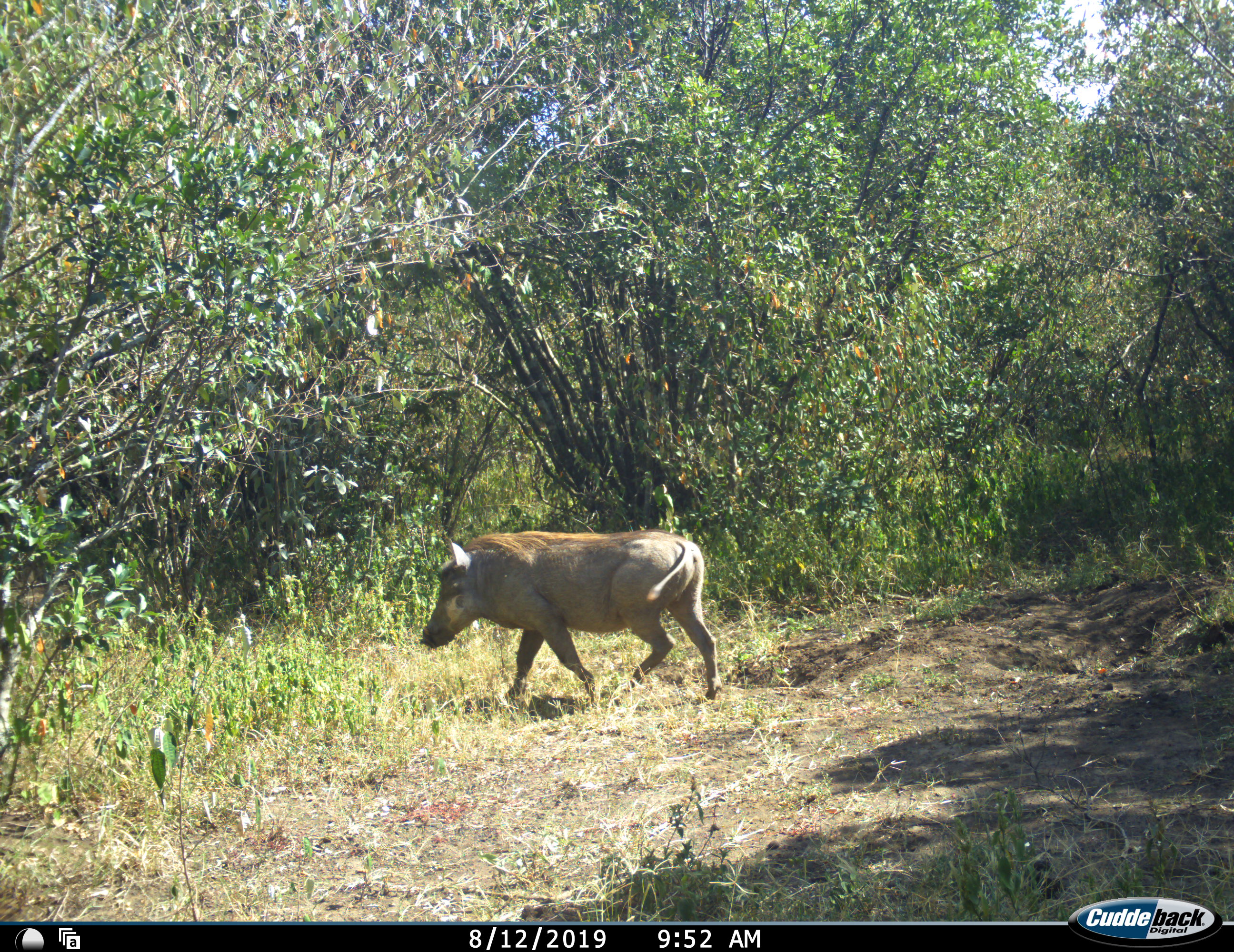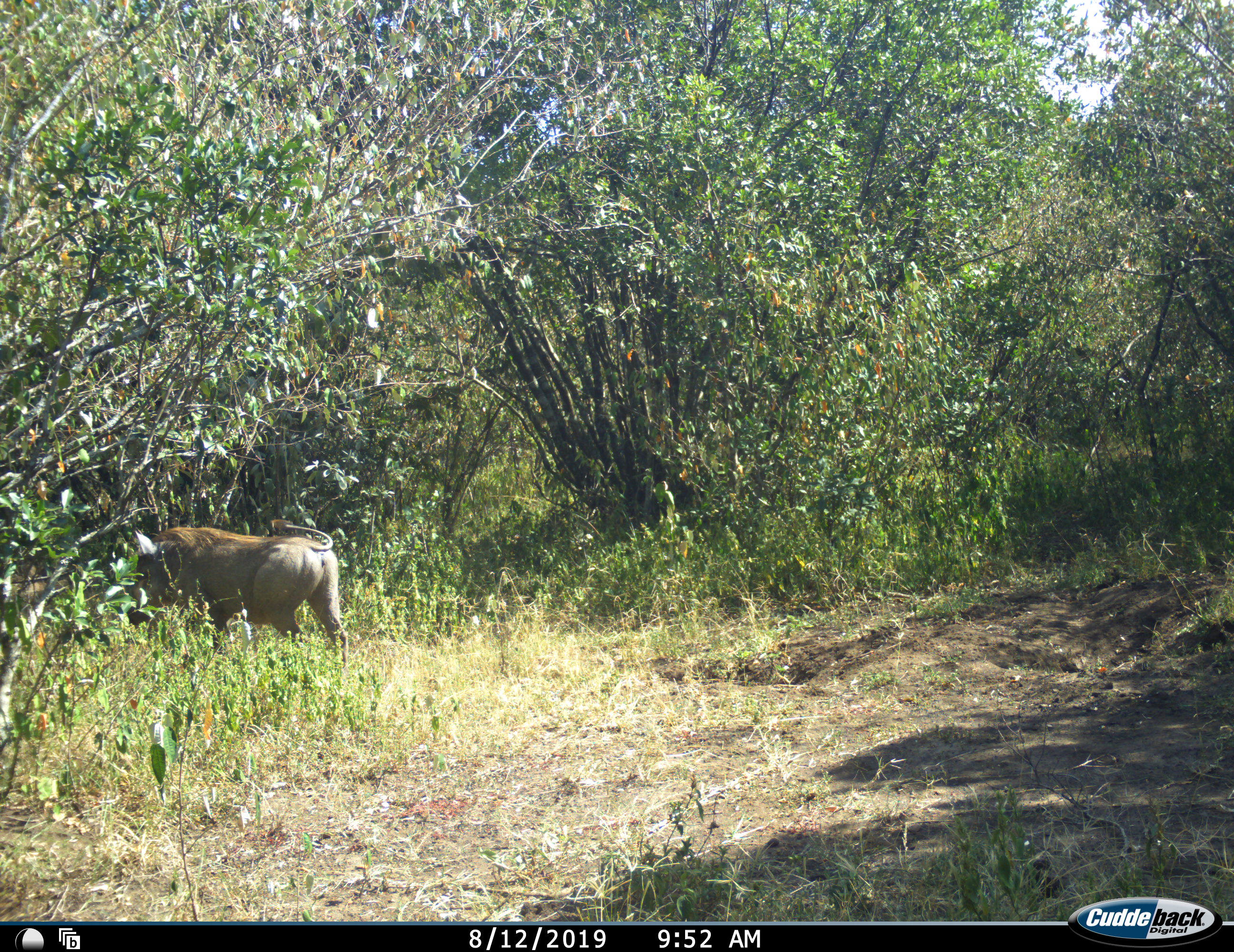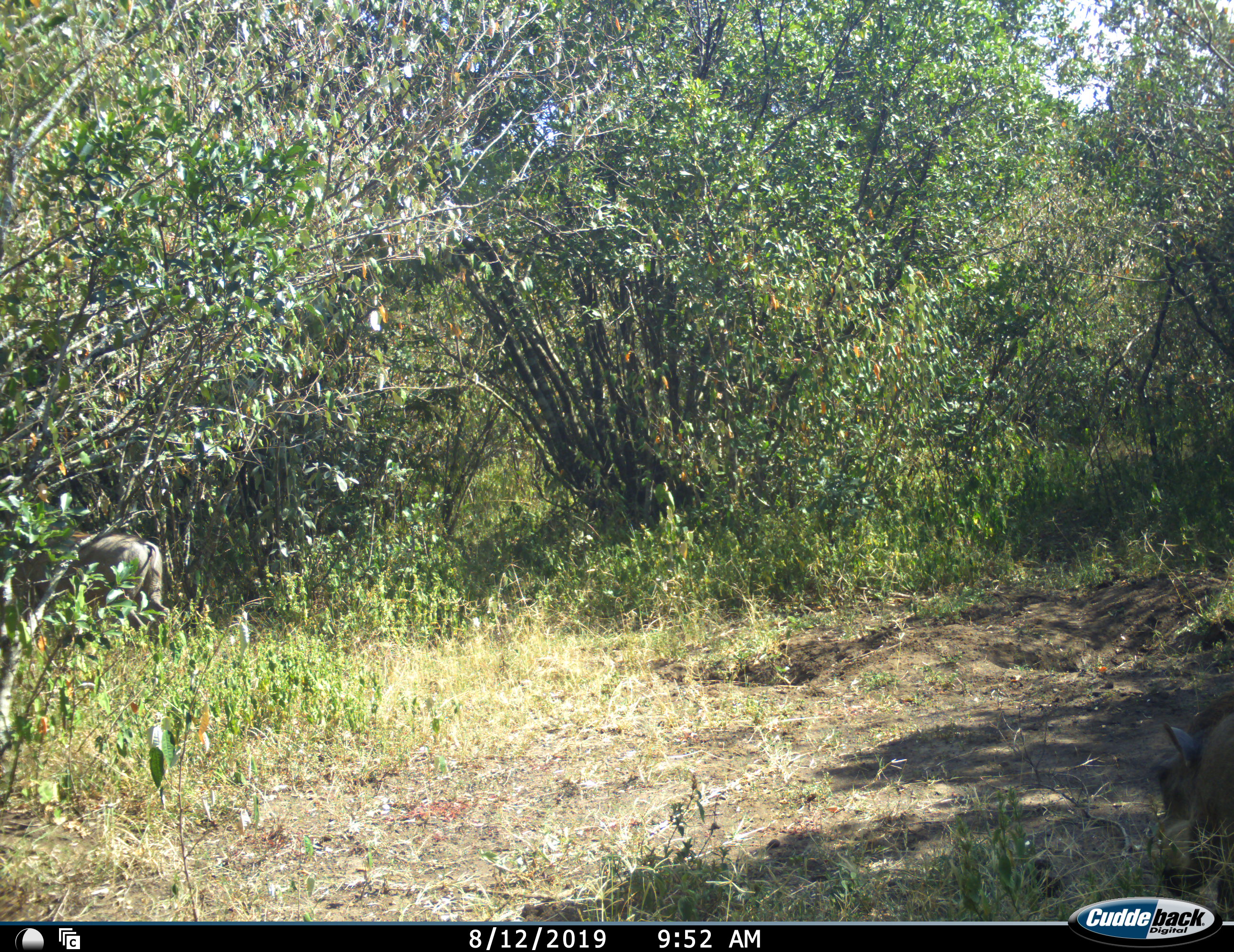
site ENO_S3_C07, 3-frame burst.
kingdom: Animalia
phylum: Chordata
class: Mammalia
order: Artiodactyla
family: Suidae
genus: Phacochoerus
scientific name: Phacochoerus africanus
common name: warthog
Warthog (Phacochoerus africanus), count 2. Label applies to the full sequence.